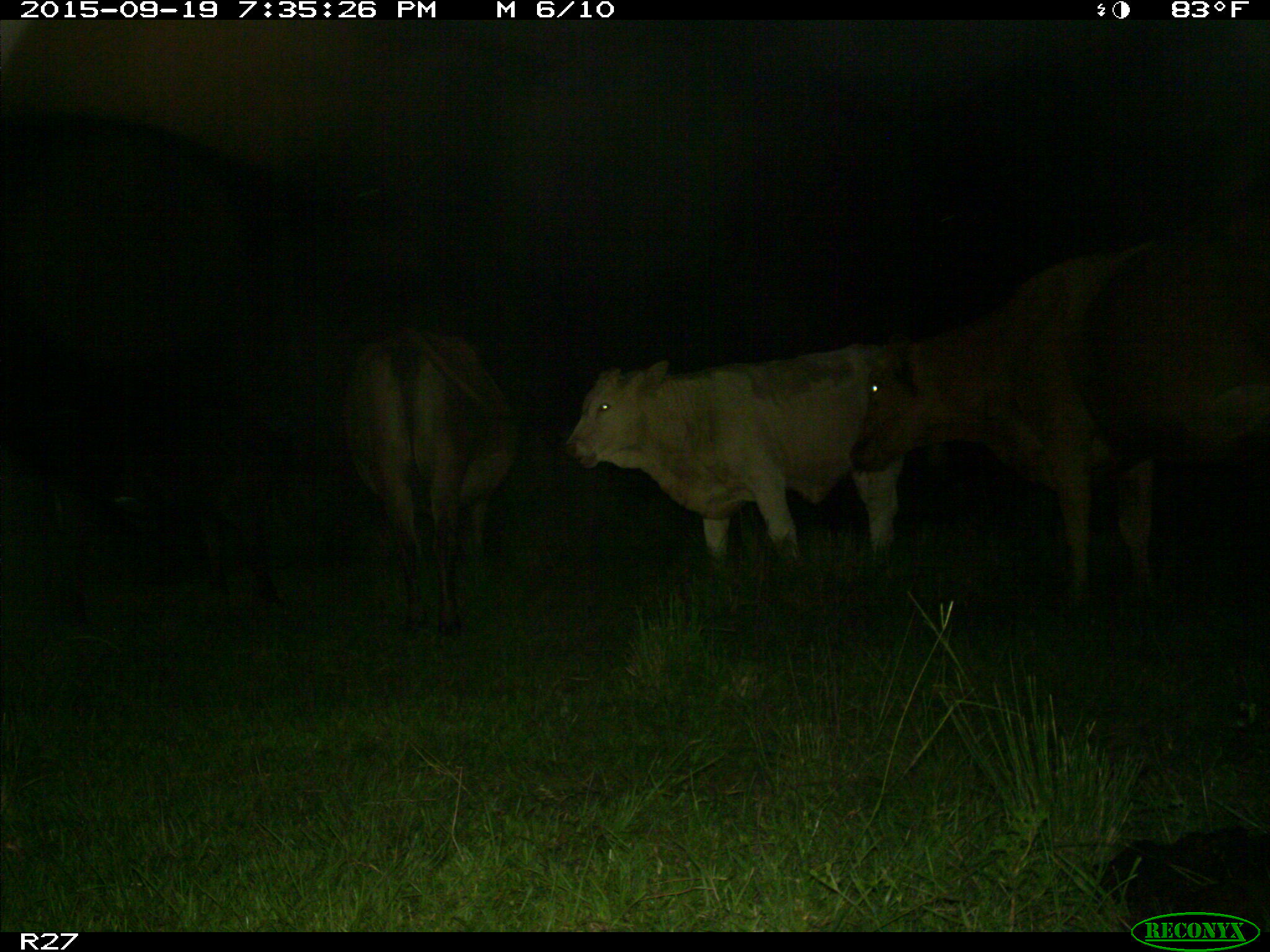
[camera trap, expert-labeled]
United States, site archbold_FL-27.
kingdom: Animalia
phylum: Chordata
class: Mammalia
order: Artiodactyla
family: Bovidae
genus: Bos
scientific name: Bos taurus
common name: domestic cow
Bos taurus (domestic cow).